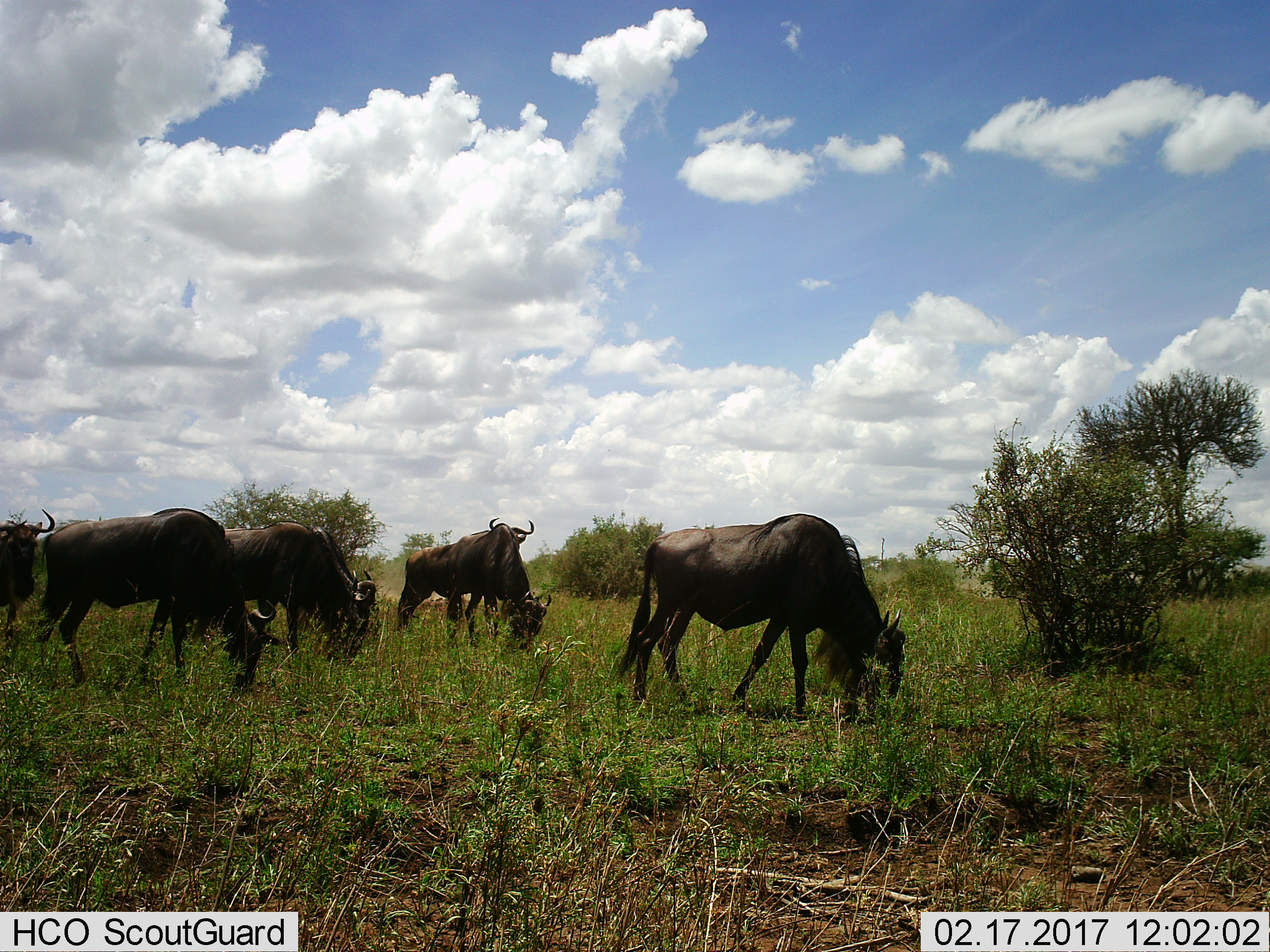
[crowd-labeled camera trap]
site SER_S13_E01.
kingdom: Animalia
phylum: Chordata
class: Mammalia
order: Artiodactyla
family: Bovidae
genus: Connochaetes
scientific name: Connochaetes taurinus taurinus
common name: blue wildebeest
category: wildebeestblue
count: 6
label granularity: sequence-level